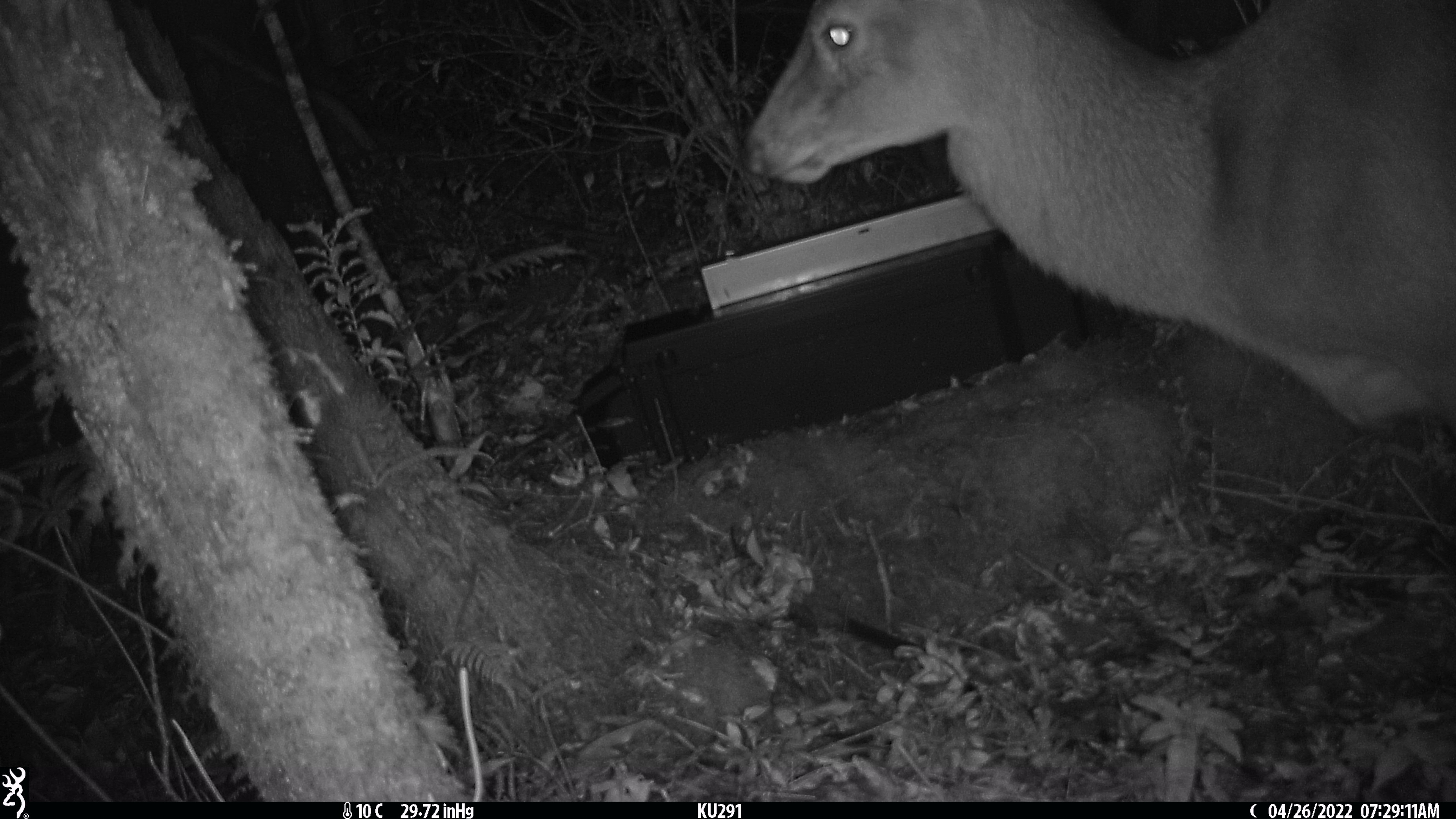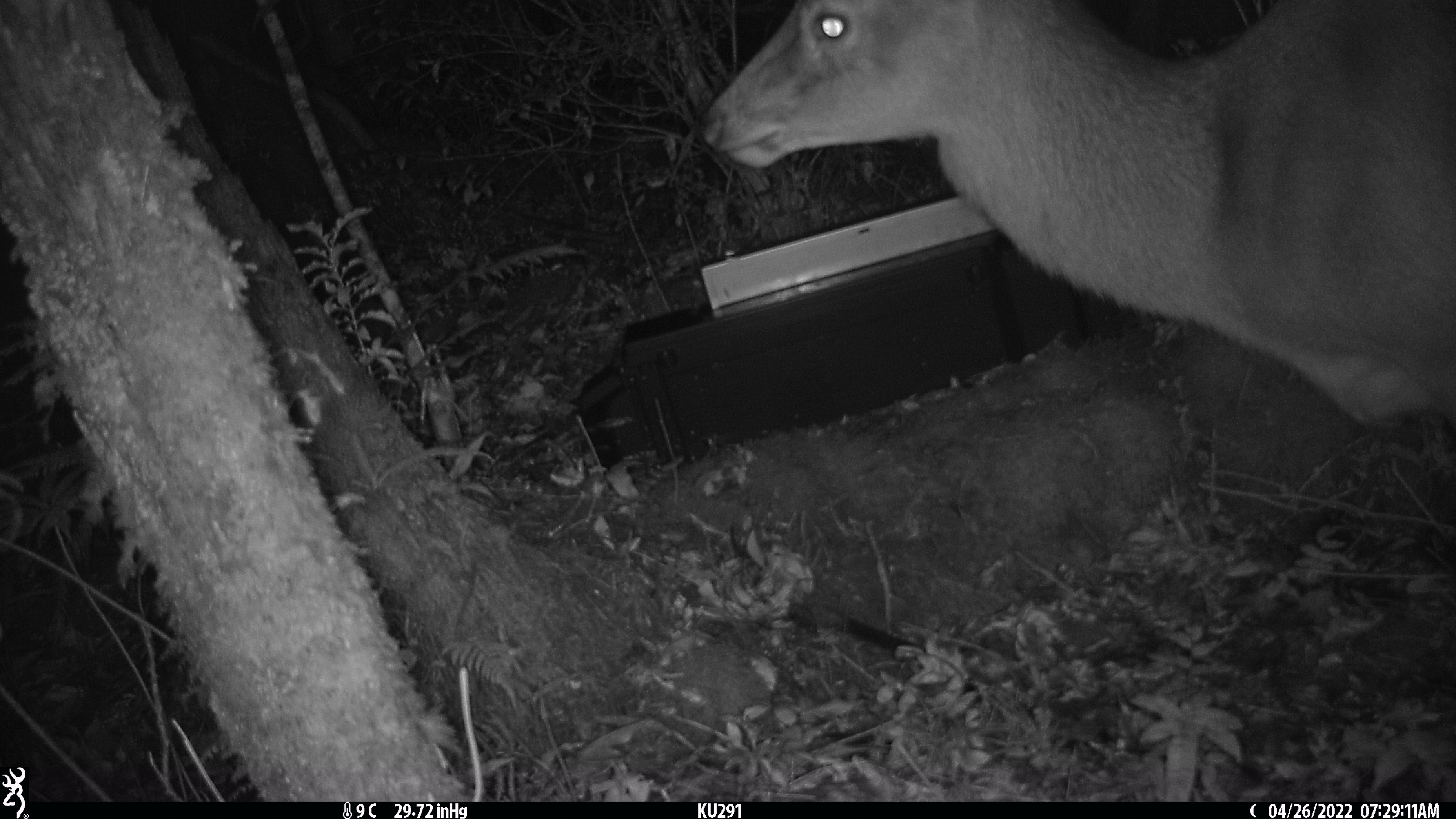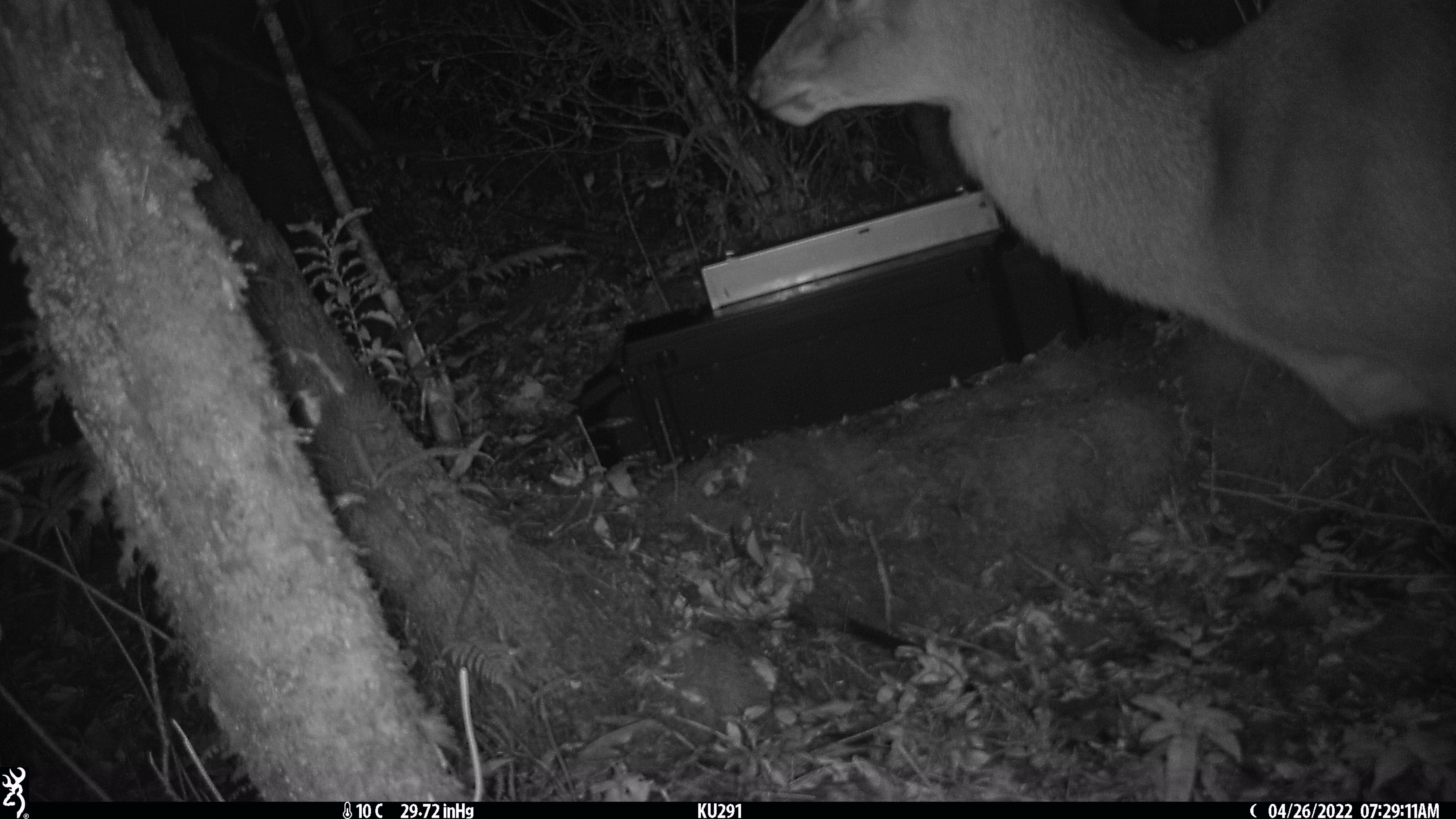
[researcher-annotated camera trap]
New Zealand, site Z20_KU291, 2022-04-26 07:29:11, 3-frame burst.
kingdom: Animalia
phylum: Chordata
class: Mammalia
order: Artiodactyla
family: Cervidae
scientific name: Cervidae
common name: deer